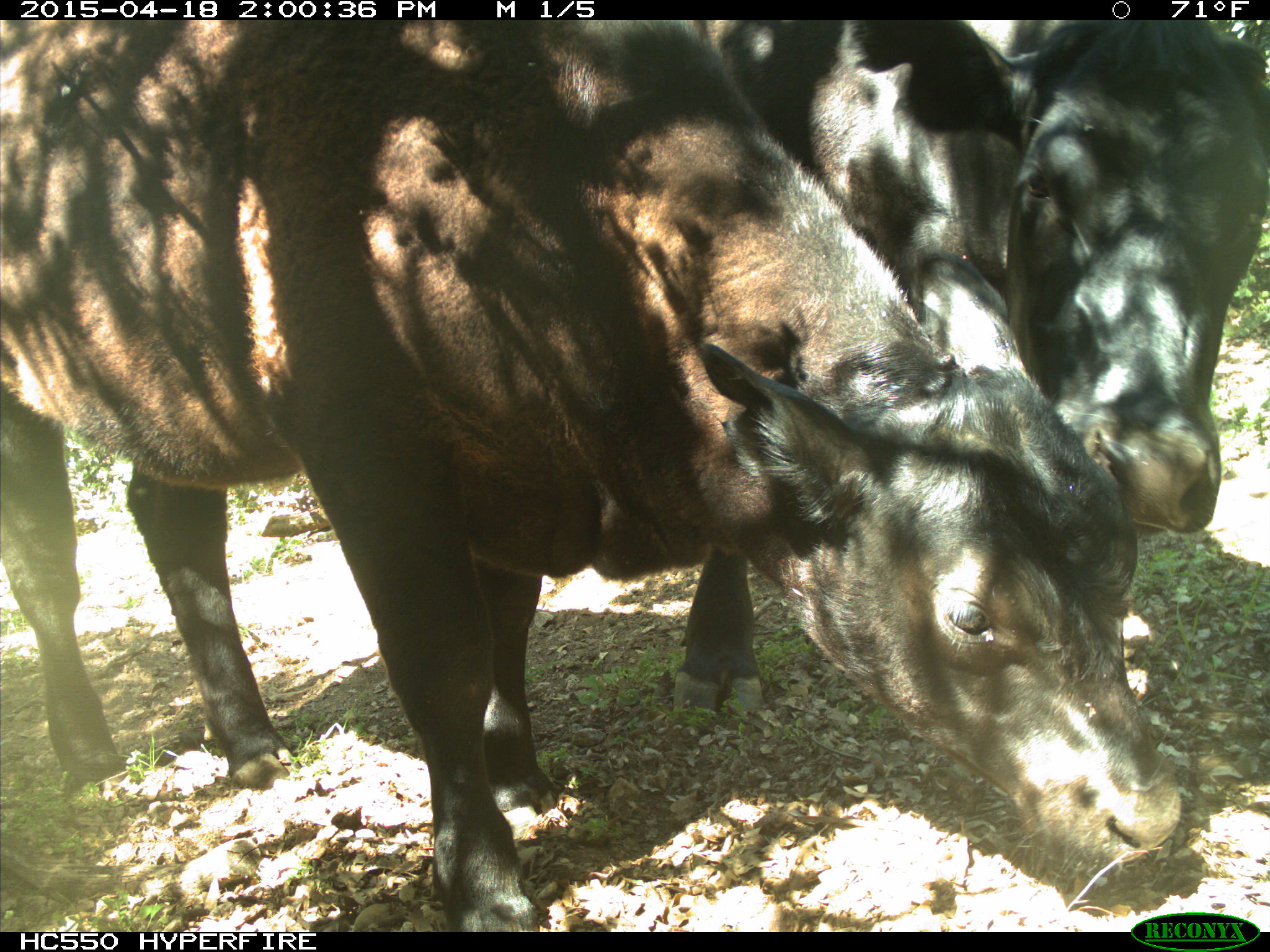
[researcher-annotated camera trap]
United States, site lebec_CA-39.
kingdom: Animalia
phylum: Chordata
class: Mammalia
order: Artiodactyla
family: Bovidae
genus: Bos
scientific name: Bos taurus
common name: domestic cow